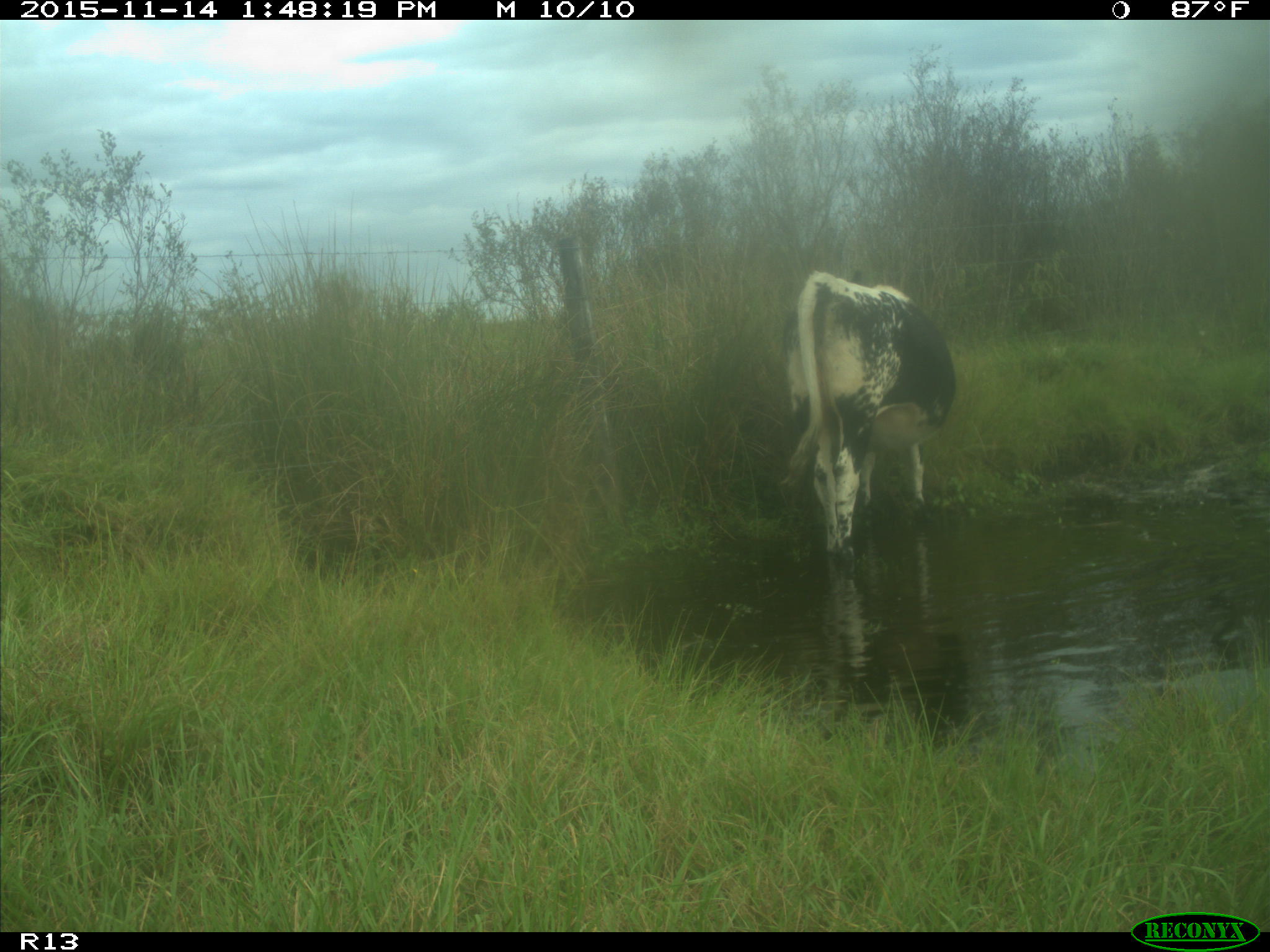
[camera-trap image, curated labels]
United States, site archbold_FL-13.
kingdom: Animalia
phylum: Chordata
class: Mammalia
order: Artiodactyla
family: Bovidae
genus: Bos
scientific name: Bos taurus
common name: domestic cow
Bos taurus (domestic cow).